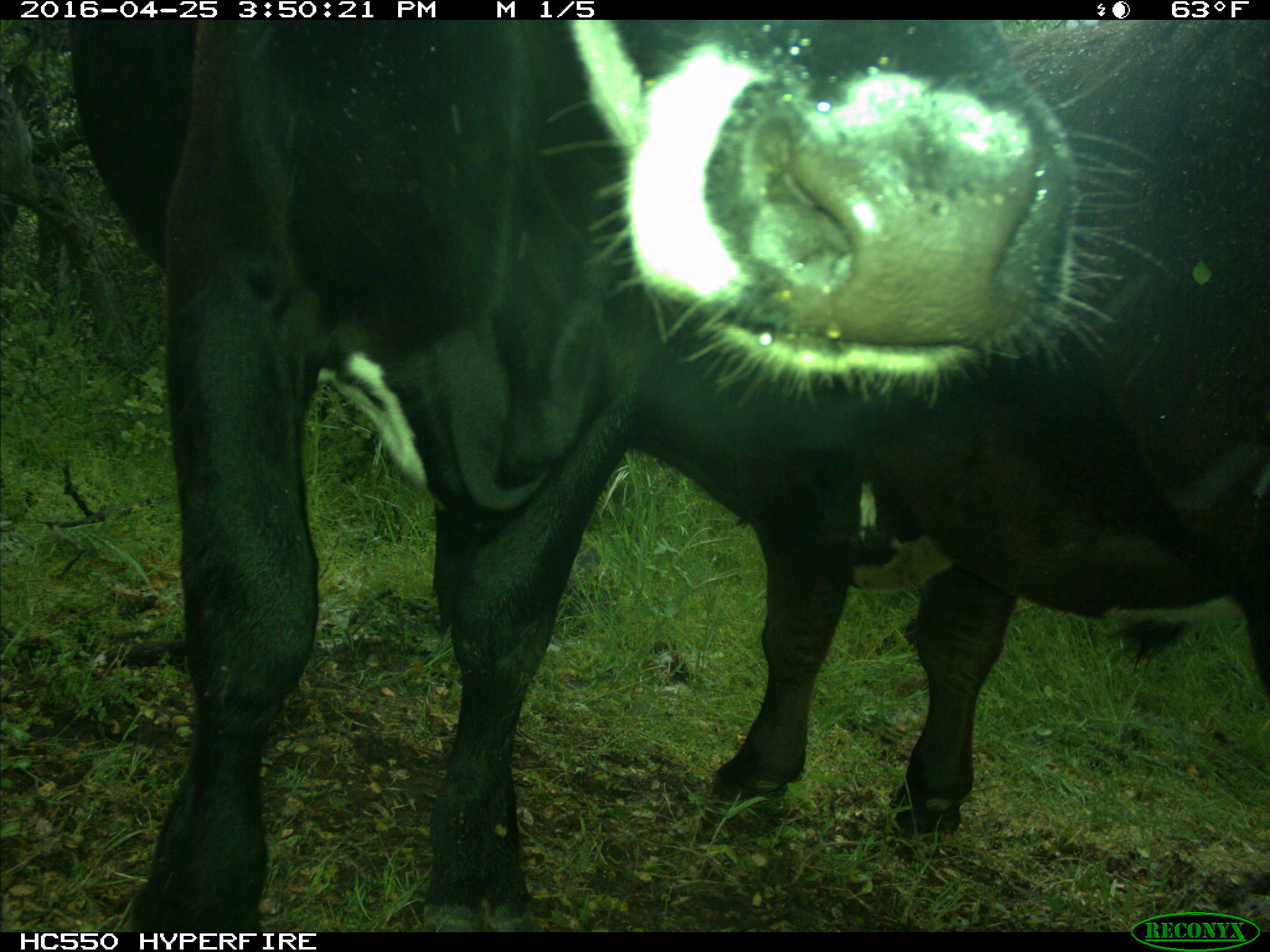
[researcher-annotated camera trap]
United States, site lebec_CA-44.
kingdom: Animalia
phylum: Chordata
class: Mammalia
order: Artiodactyla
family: Bovidae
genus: Bos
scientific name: Bos taurus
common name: domestic cow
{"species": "Bos taurus (domestic cow)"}